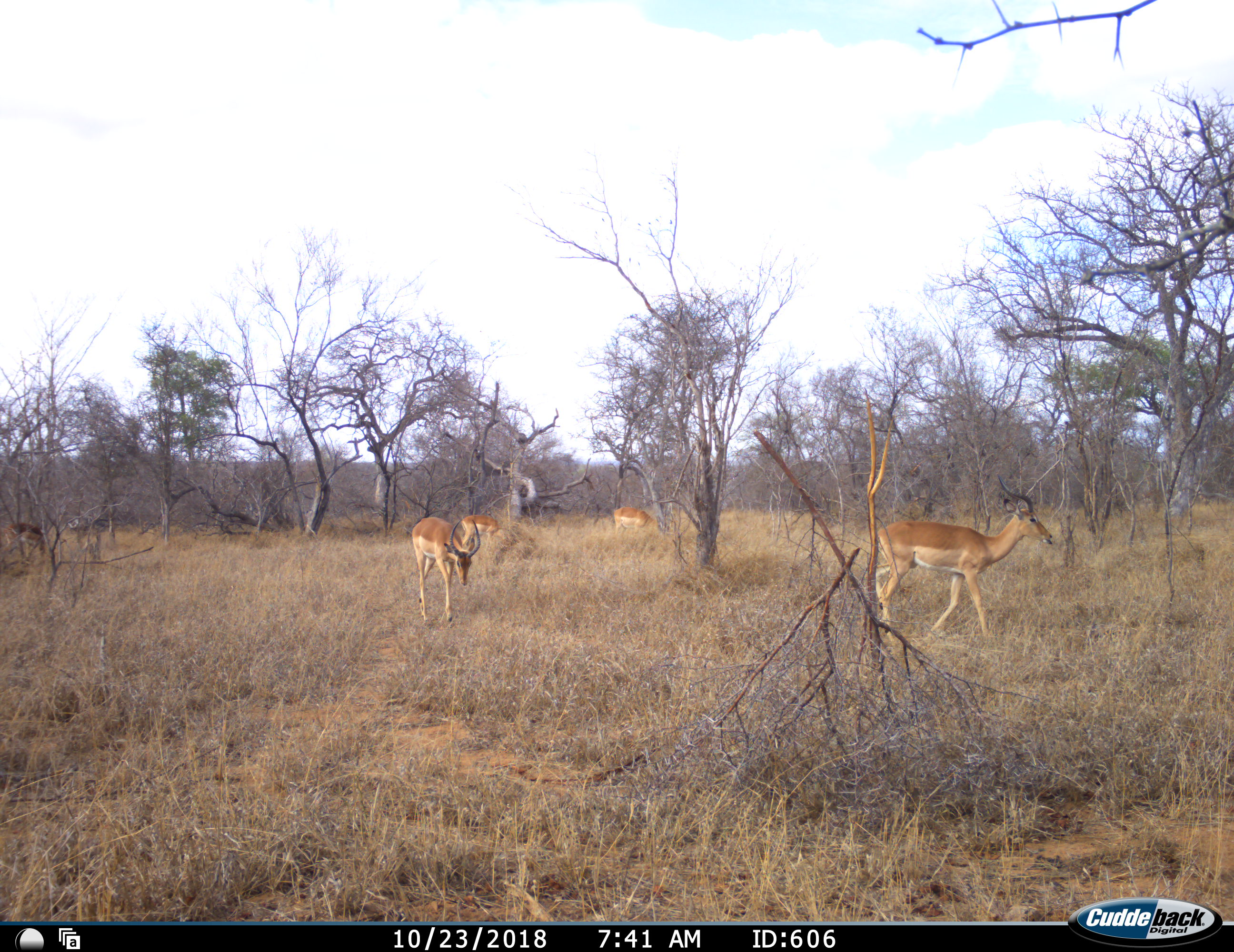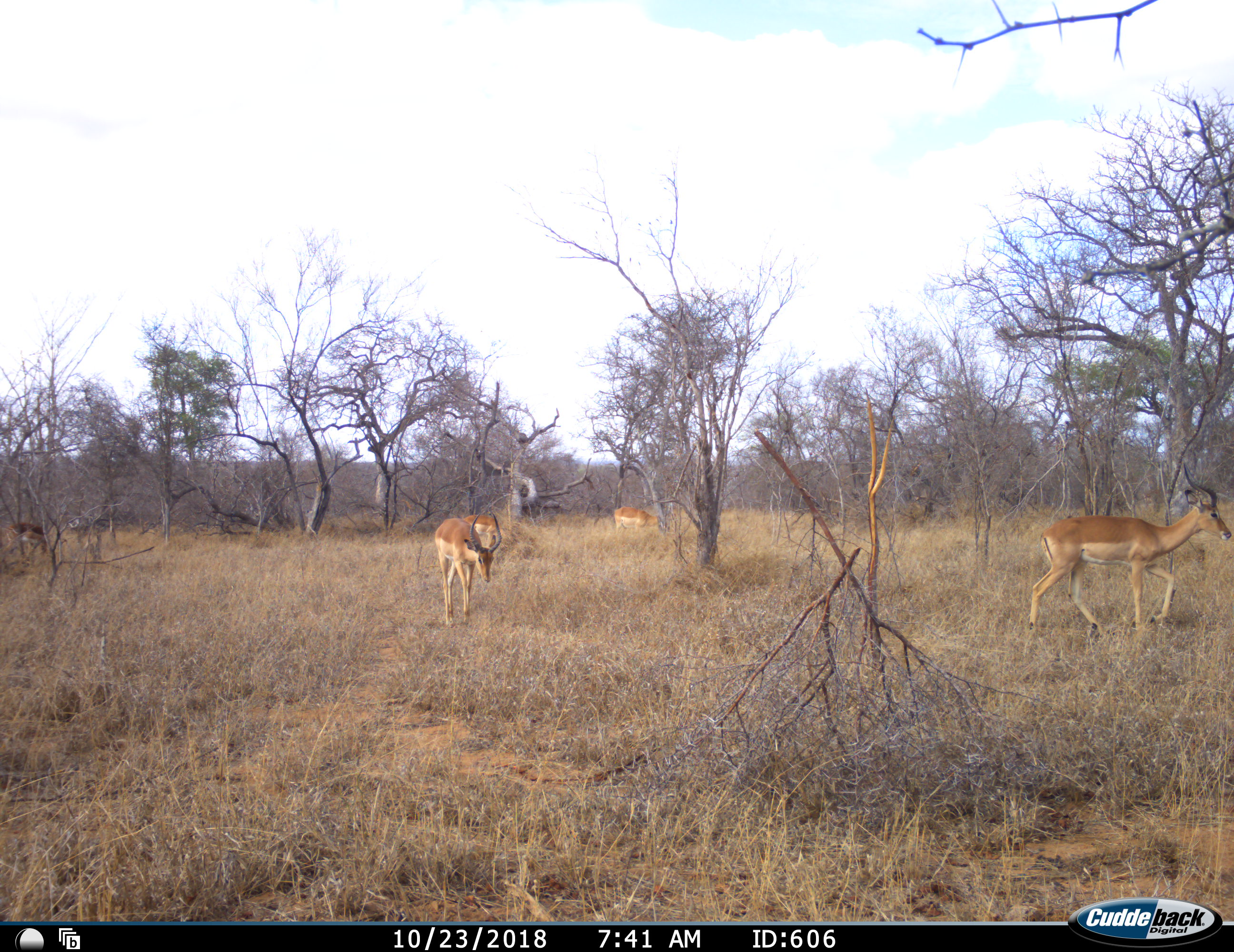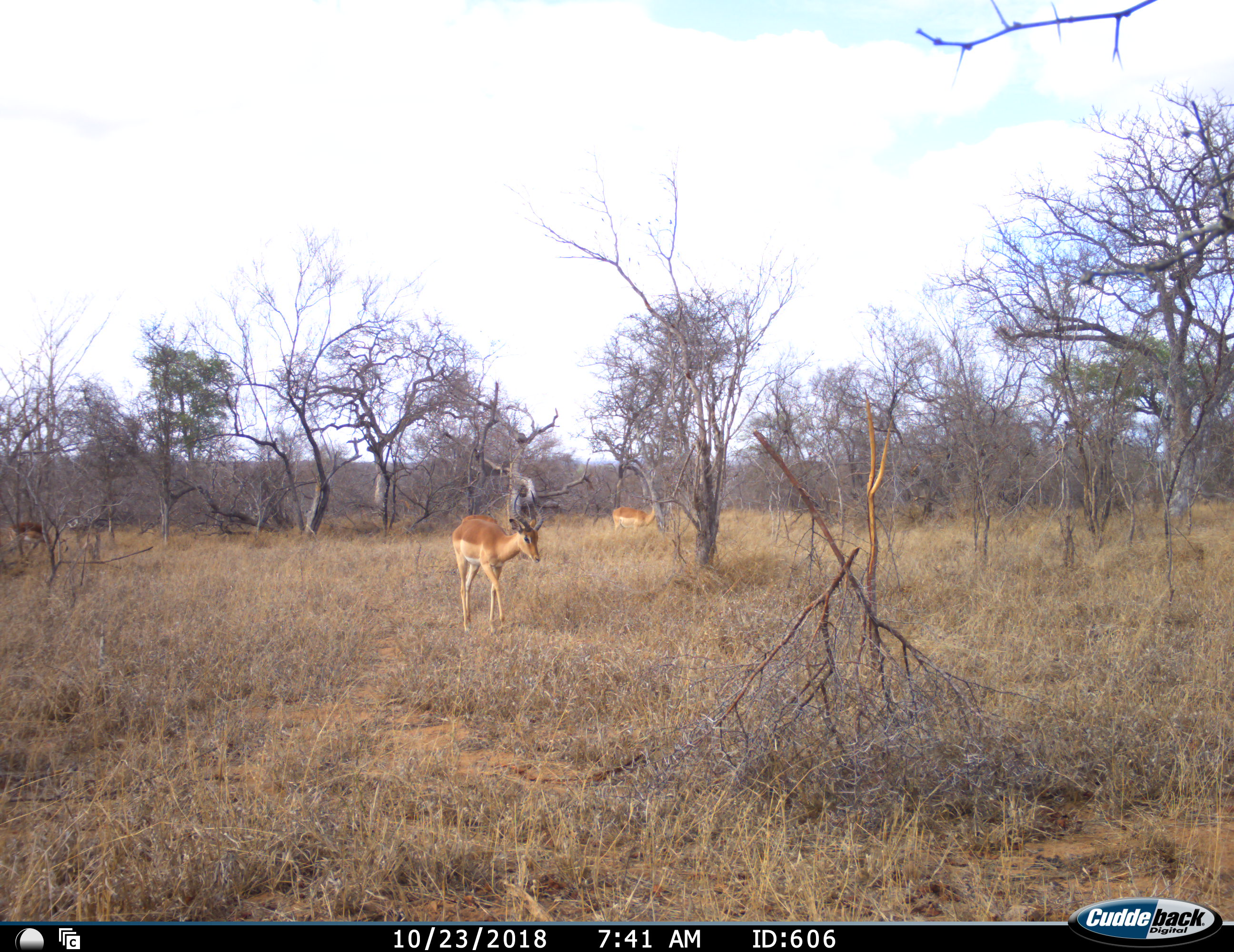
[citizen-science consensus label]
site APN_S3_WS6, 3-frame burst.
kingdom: Animalia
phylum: Chordata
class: Mammalia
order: Artiodactyla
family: Bovidae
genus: Aepyceros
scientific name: Aepyceros melampus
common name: impala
Impala (Aepyceros melampus), count 4. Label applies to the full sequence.